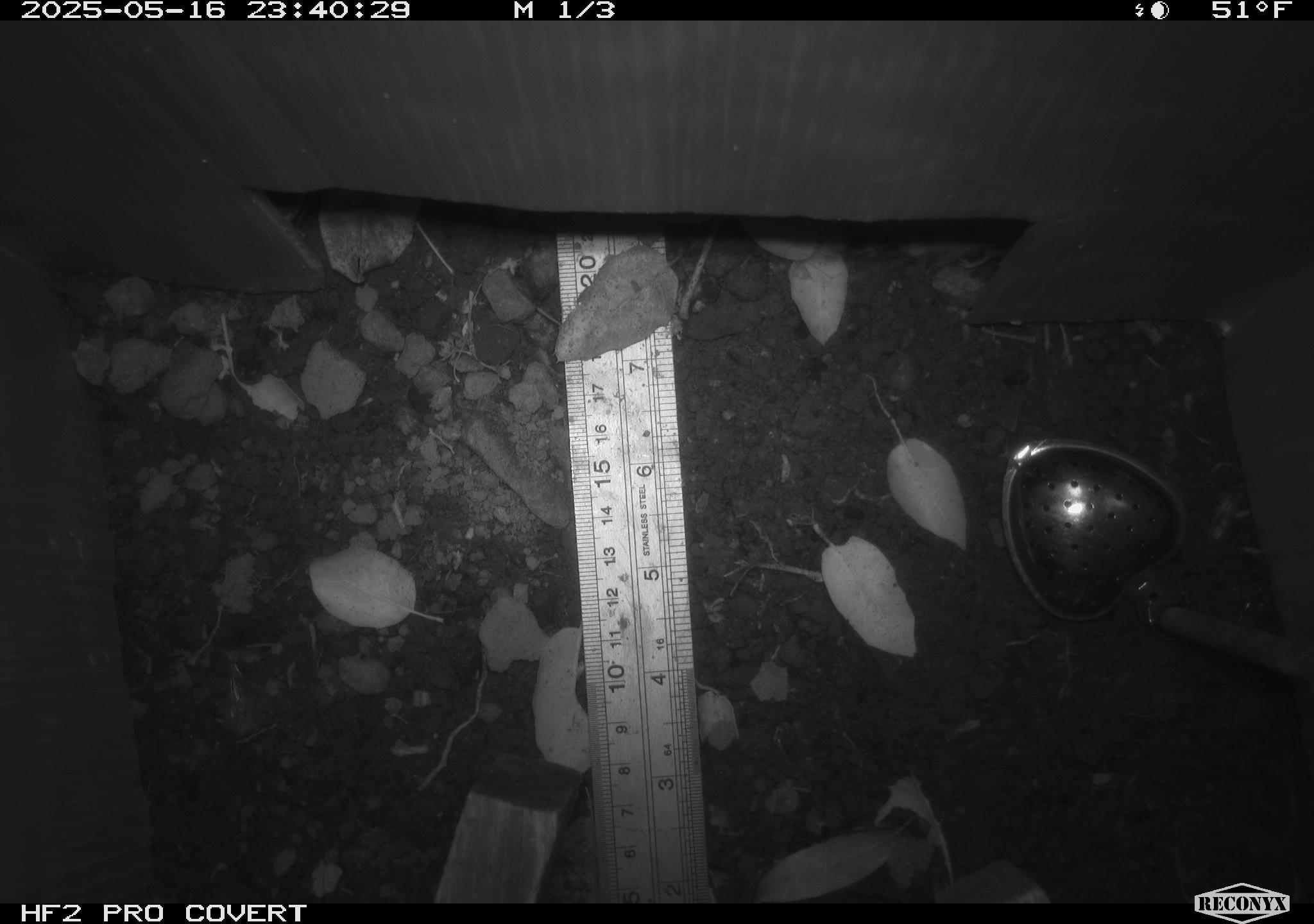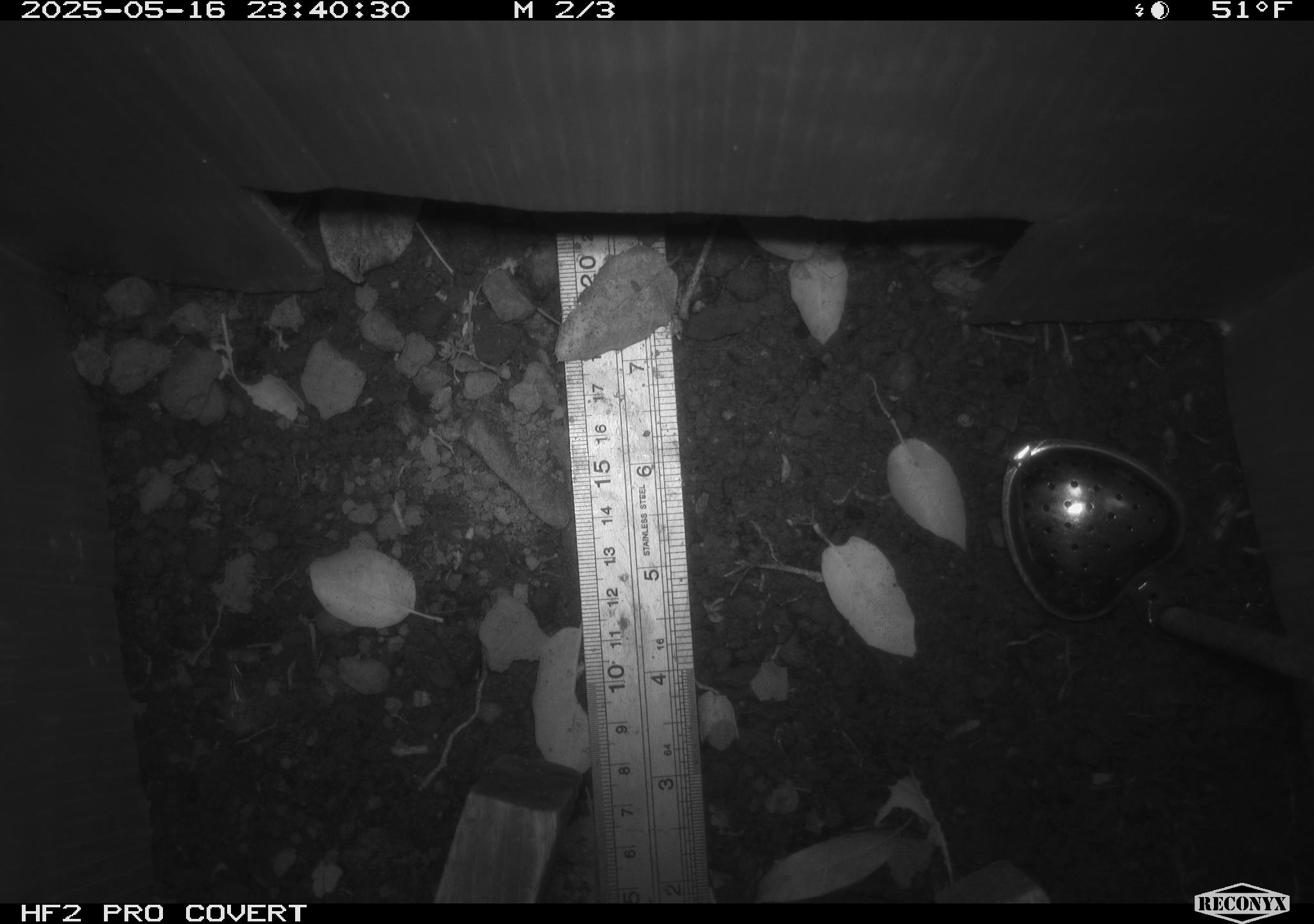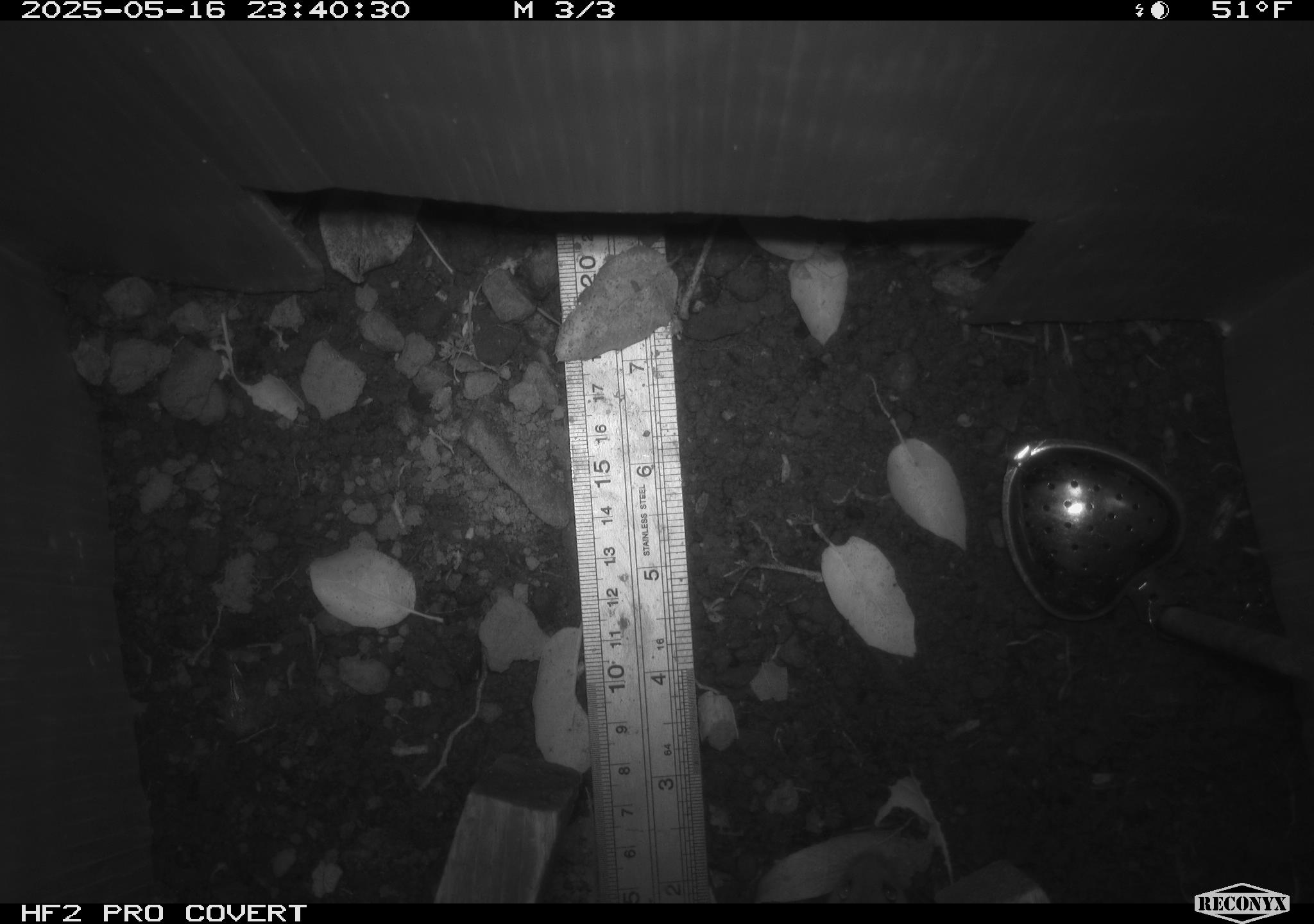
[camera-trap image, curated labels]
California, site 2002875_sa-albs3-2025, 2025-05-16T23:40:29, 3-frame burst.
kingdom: Animalia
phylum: Chordata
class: Mammalia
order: Rodentia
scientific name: Rodentia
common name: mouse species